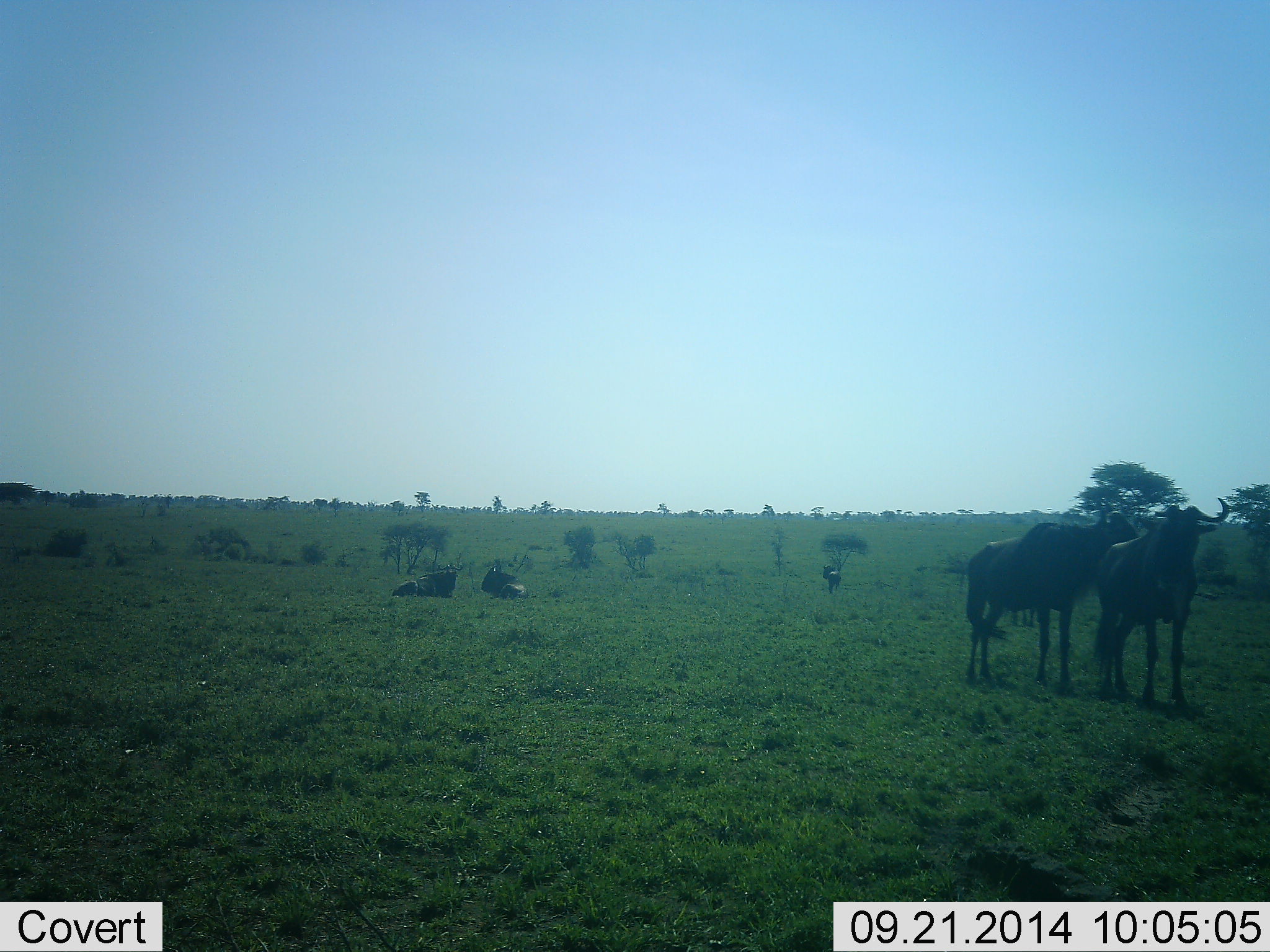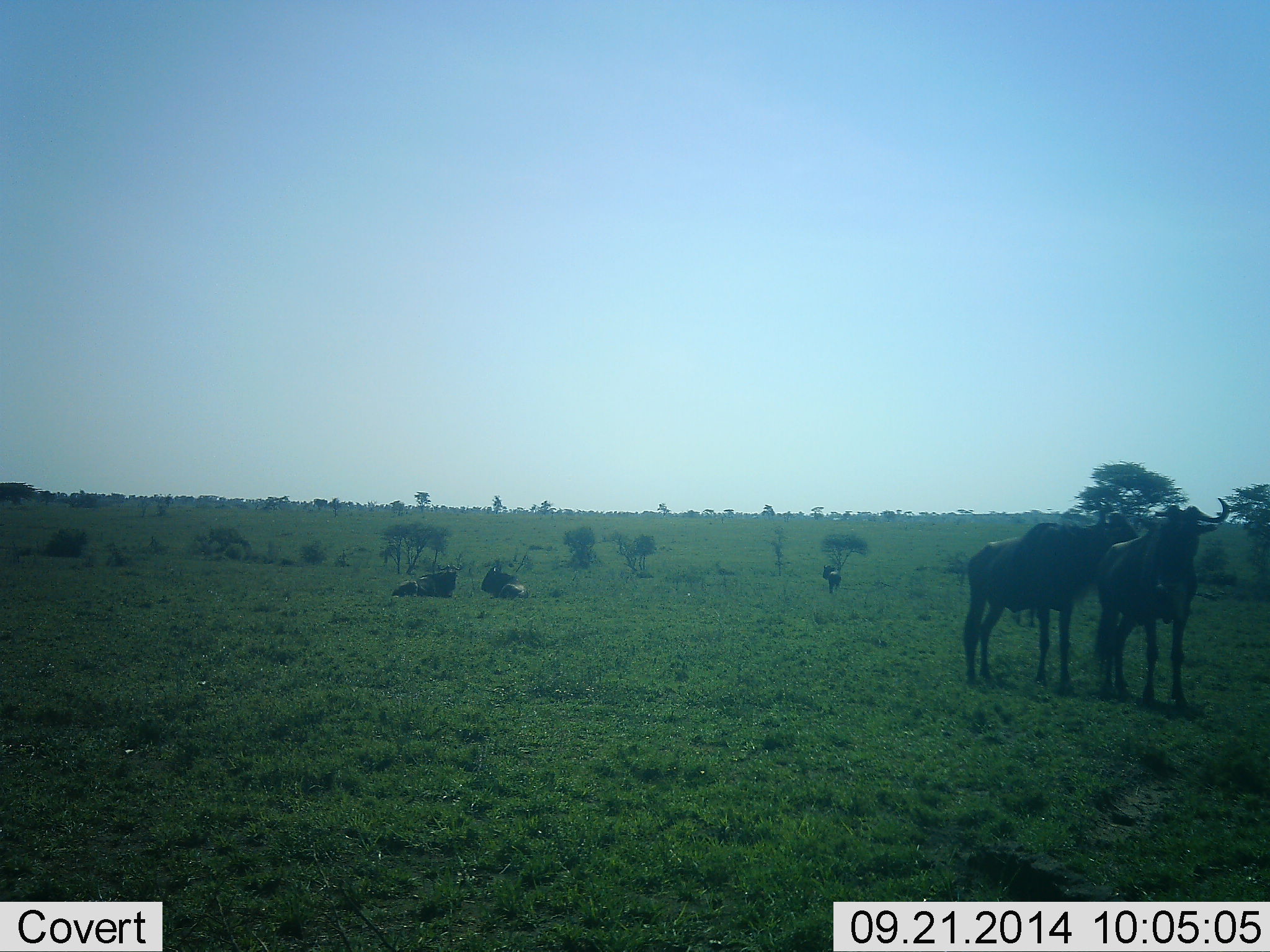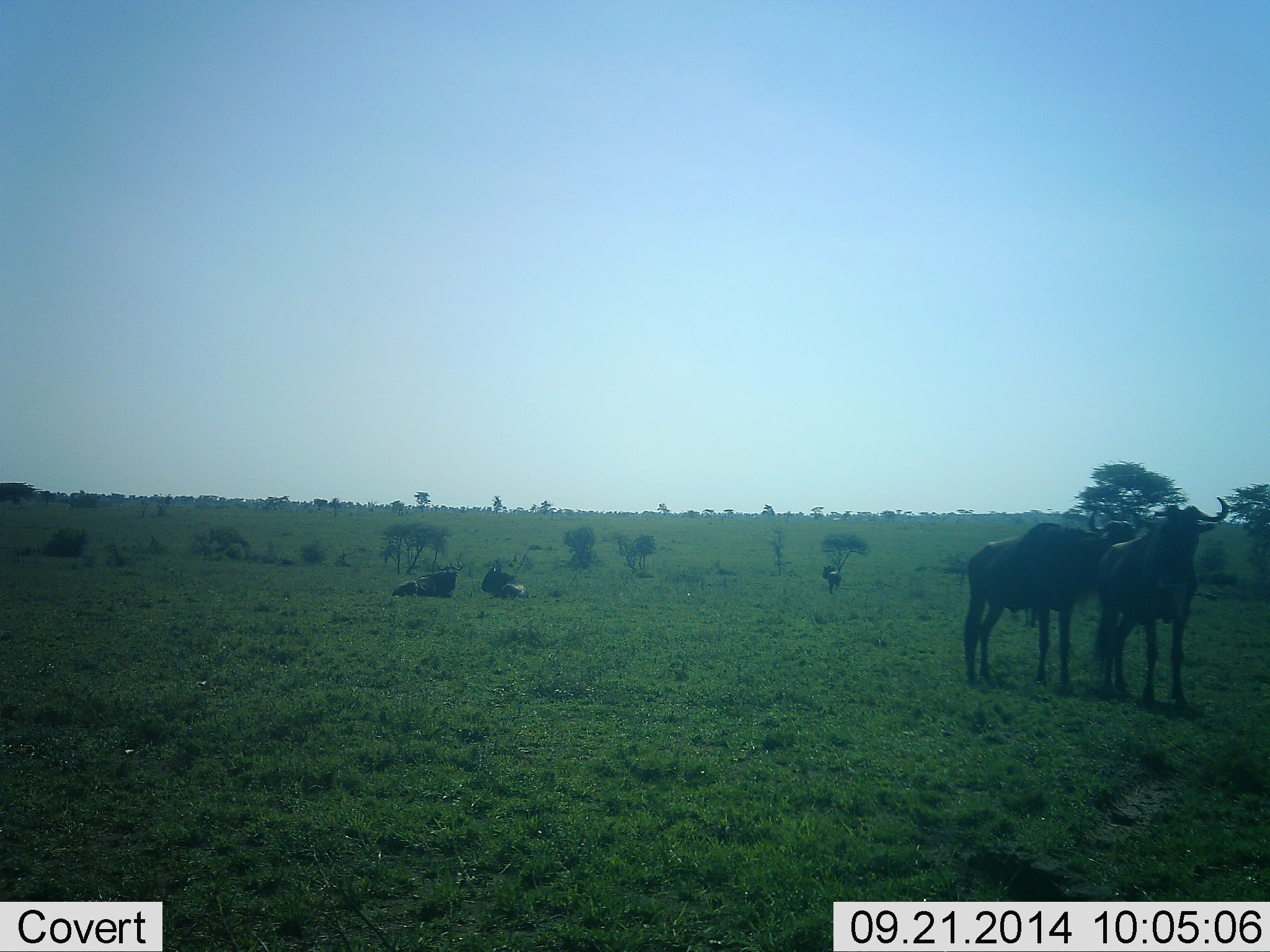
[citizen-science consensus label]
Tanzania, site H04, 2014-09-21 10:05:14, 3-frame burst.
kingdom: Animalia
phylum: Chordata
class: Mammalia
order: Artiodactyla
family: Bovidae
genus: Connochaetes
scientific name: Connochaetes taurinus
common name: blue wildebeest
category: wildebeest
Wildebeest (blue wildebeest) (Connochaetes taurinus), count 5. Behavior (volunteer vote fractions): standing 91%, resting 91%, moving 0%, interacting 18%. Young present (vote fraction): 0%. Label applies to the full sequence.